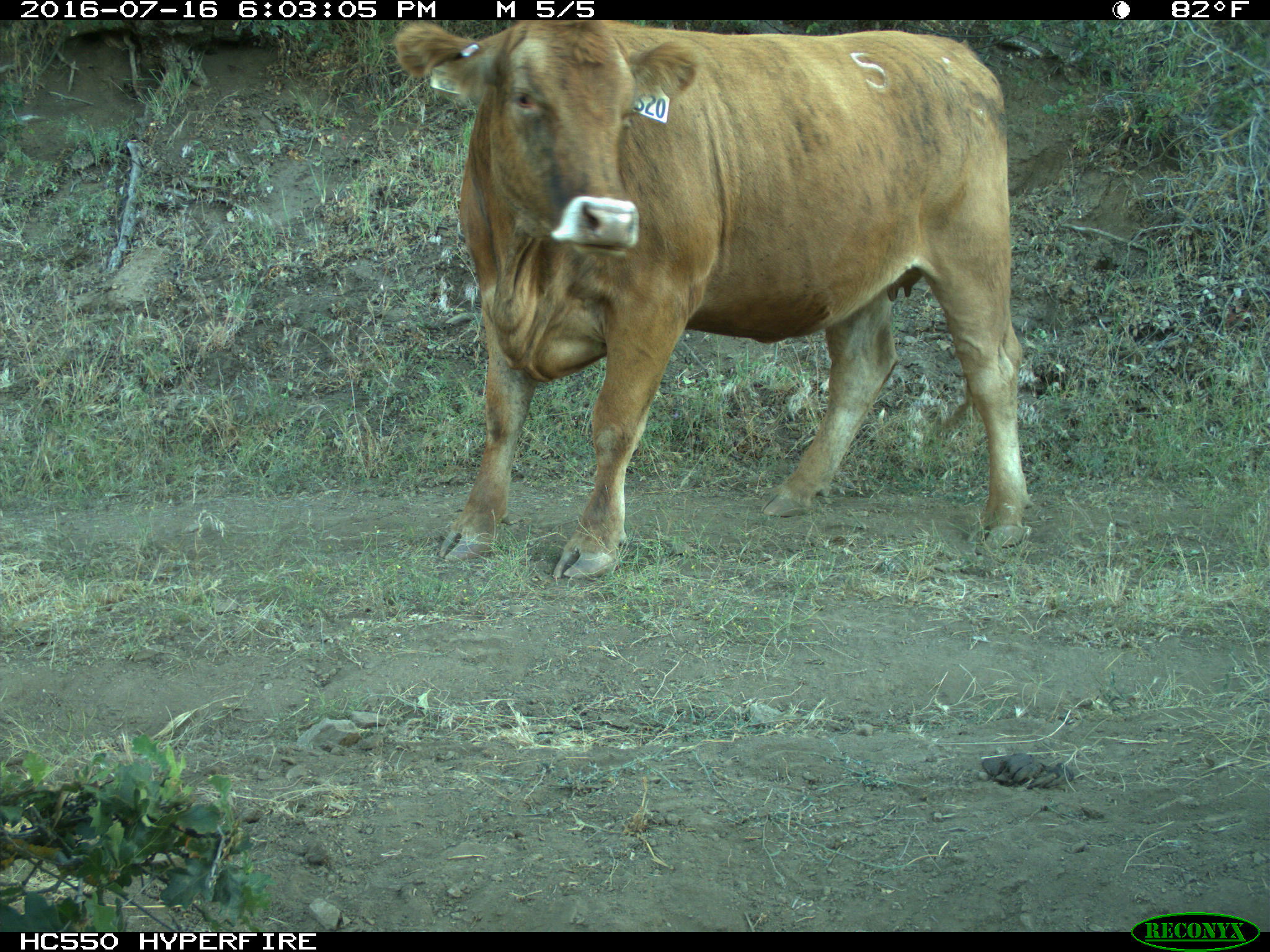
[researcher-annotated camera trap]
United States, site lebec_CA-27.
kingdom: Animalia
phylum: Chordata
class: Mammalia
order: Artiodactyla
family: Bovidae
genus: Bos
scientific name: Bos taurus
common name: domestic cow